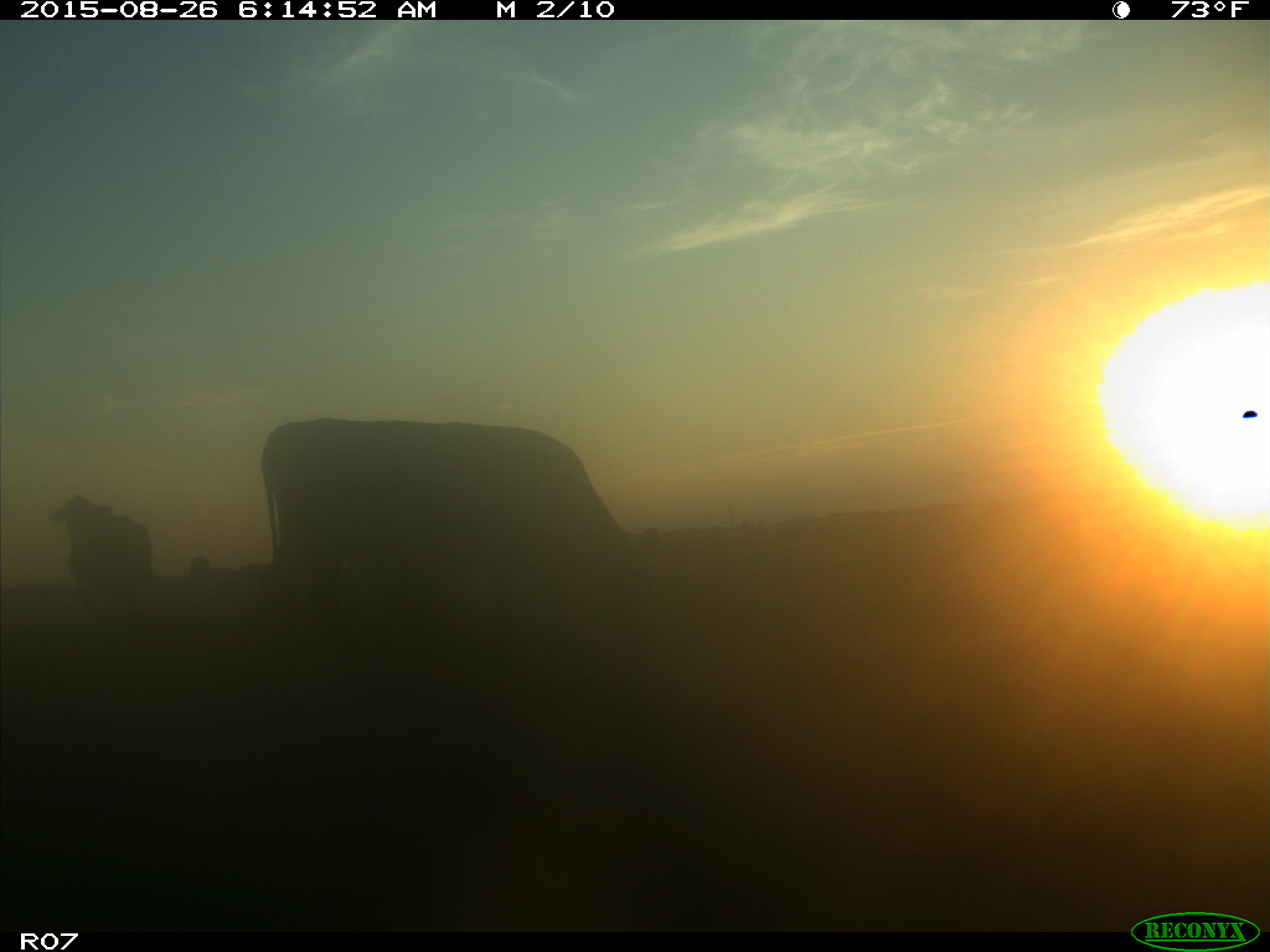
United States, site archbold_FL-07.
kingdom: Animalia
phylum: Chordata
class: Mammalia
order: Artiodactyla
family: Bovidae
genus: Bos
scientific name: Bos taurus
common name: domestic cow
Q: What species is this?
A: Bos taurus (domestic cow).